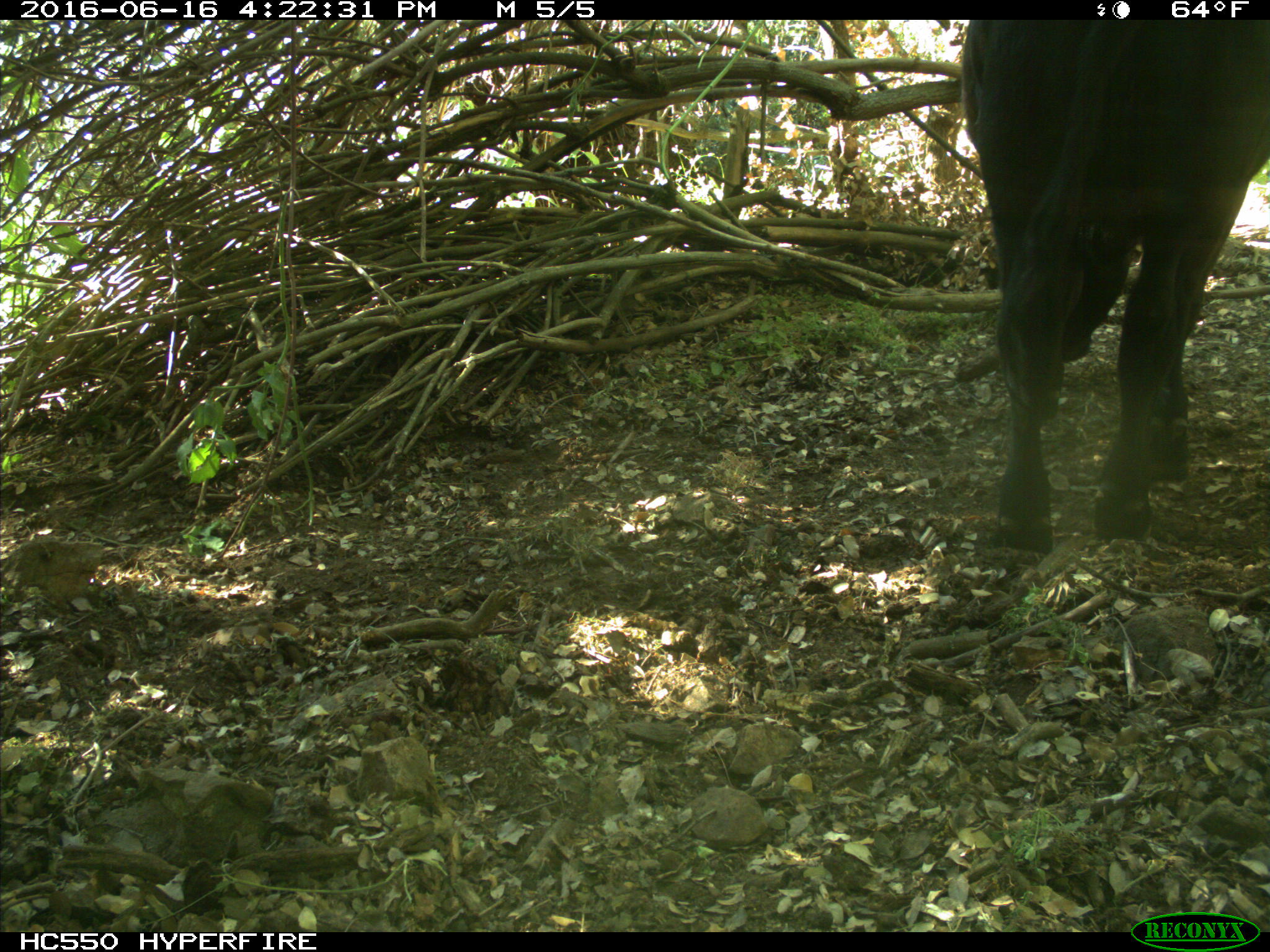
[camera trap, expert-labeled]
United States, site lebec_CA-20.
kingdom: Animalia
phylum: Chordata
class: Mammalia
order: Artiodactyla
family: Bovidae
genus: Bos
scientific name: Bos taurus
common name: domestic cow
Bos taurus (domestic cow).